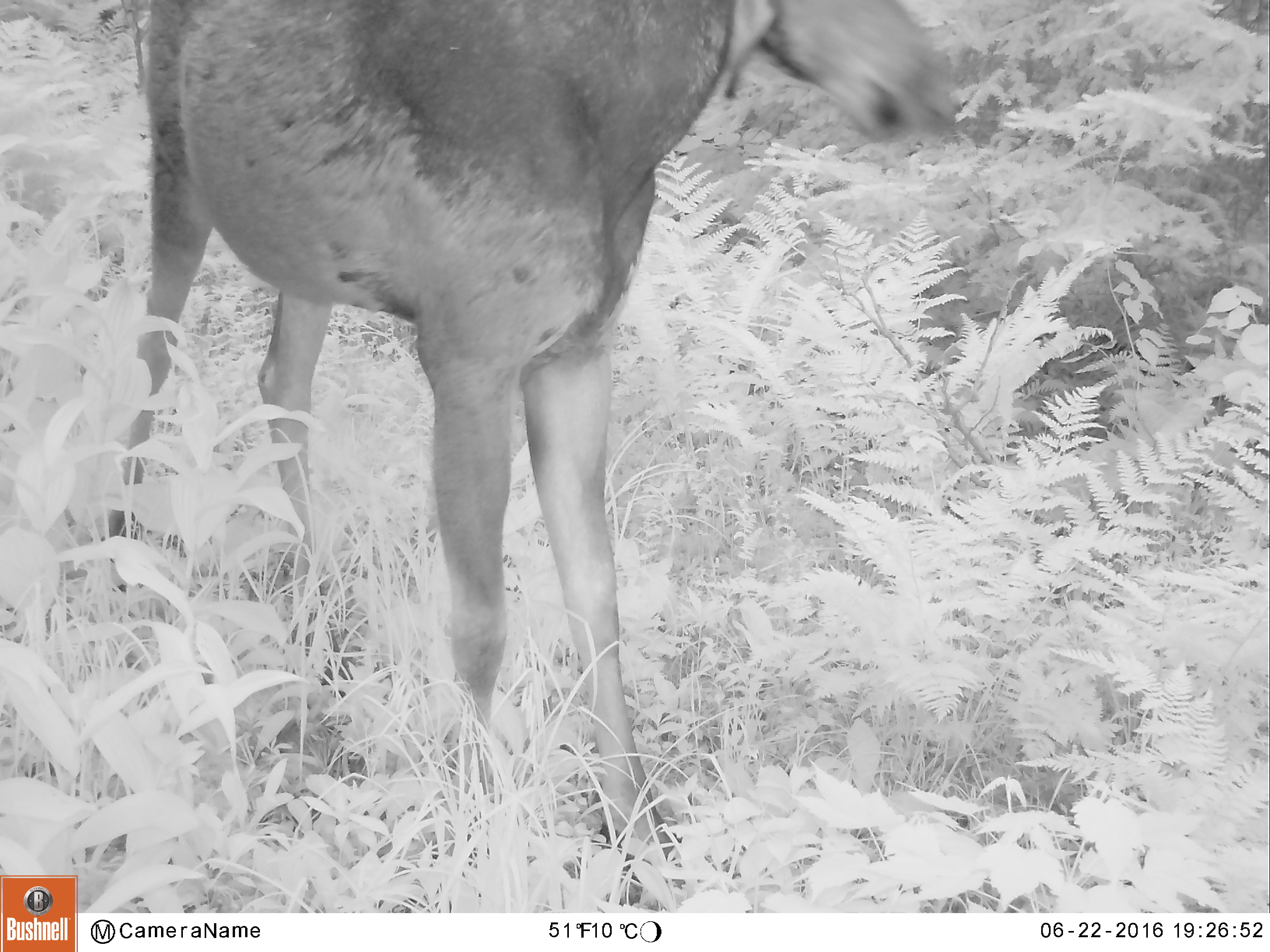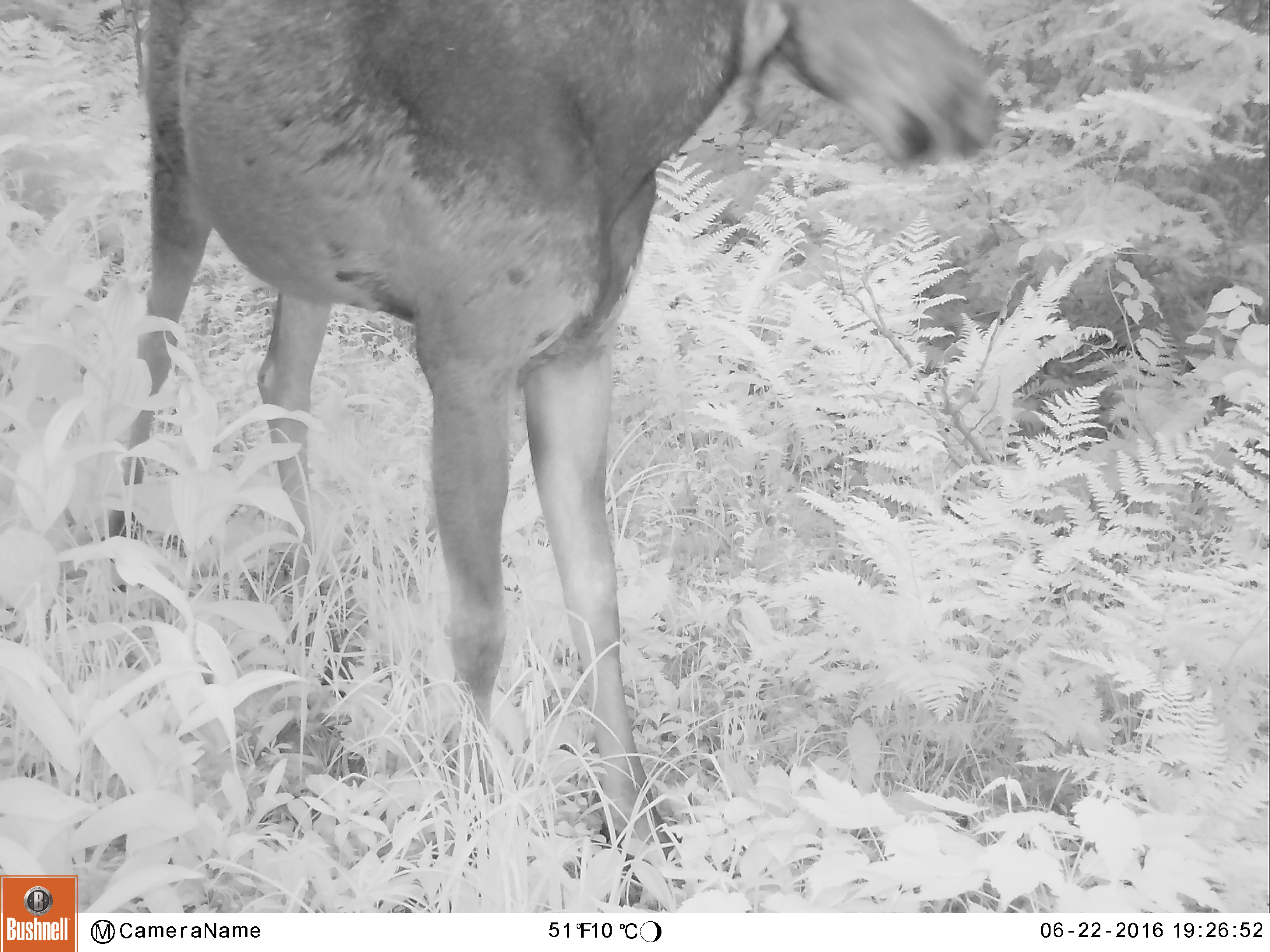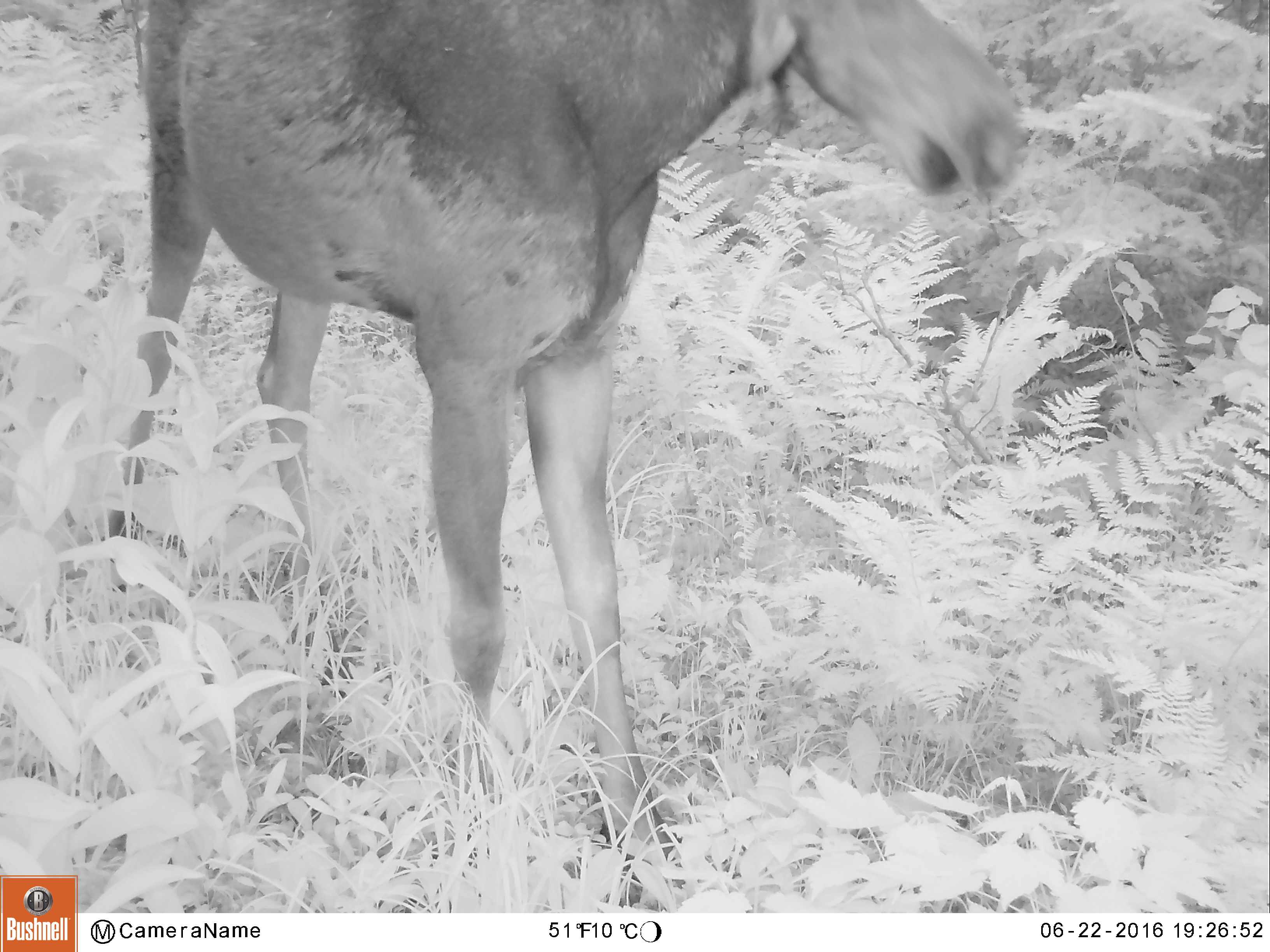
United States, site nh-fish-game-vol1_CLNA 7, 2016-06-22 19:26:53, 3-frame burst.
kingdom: Animalia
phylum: Chordata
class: Mammalia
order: Artiodactyla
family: Cervidae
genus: Alces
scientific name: Alces alces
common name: moose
Moose (Alces alces).